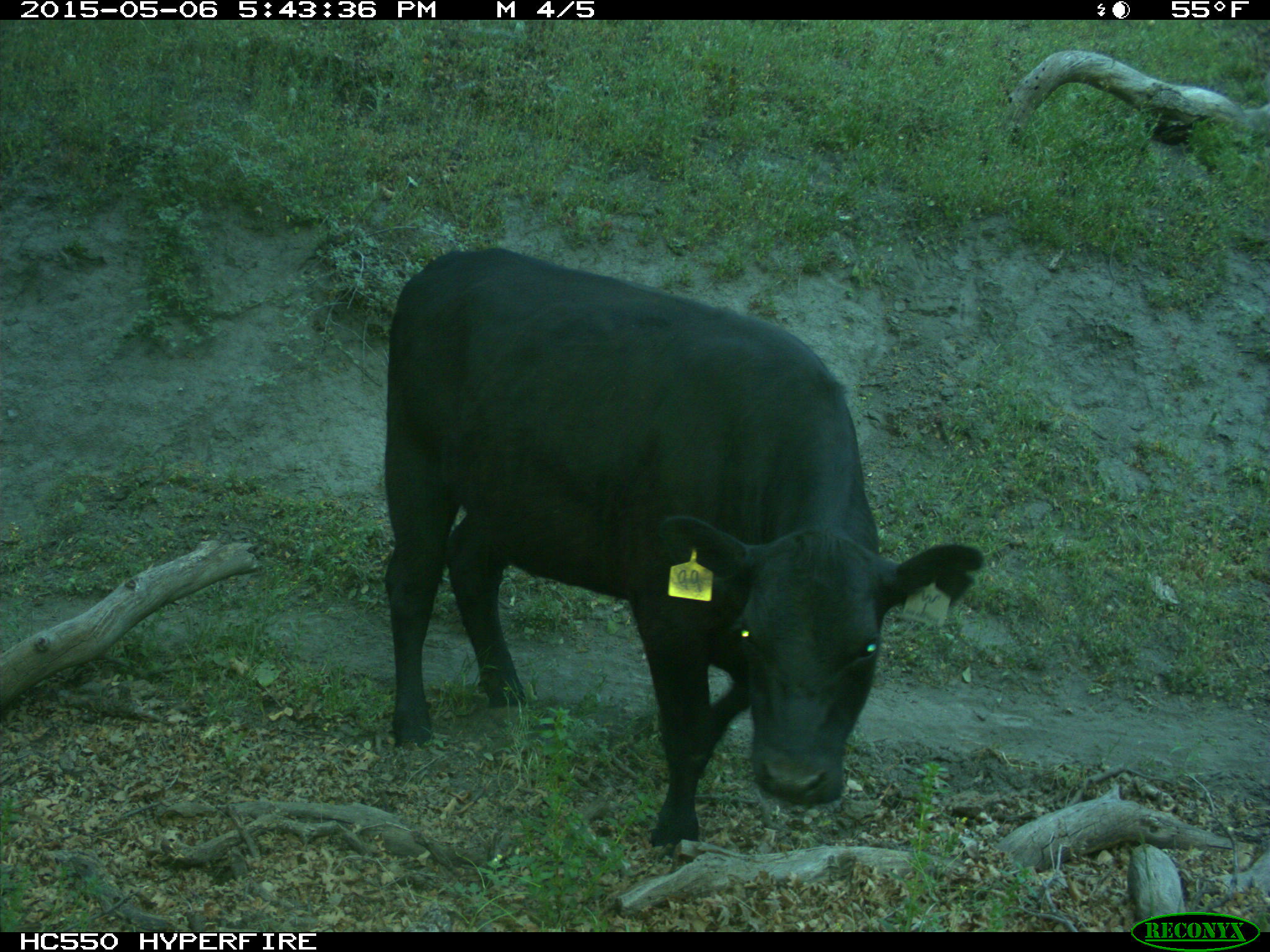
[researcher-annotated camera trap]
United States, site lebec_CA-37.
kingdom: Animalia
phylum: Chordata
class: Mammalia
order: Artiodactyla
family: Bovidae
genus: Bos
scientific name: Bos taurus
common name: domestic cow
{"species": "Bos taurus (domestic cow)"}